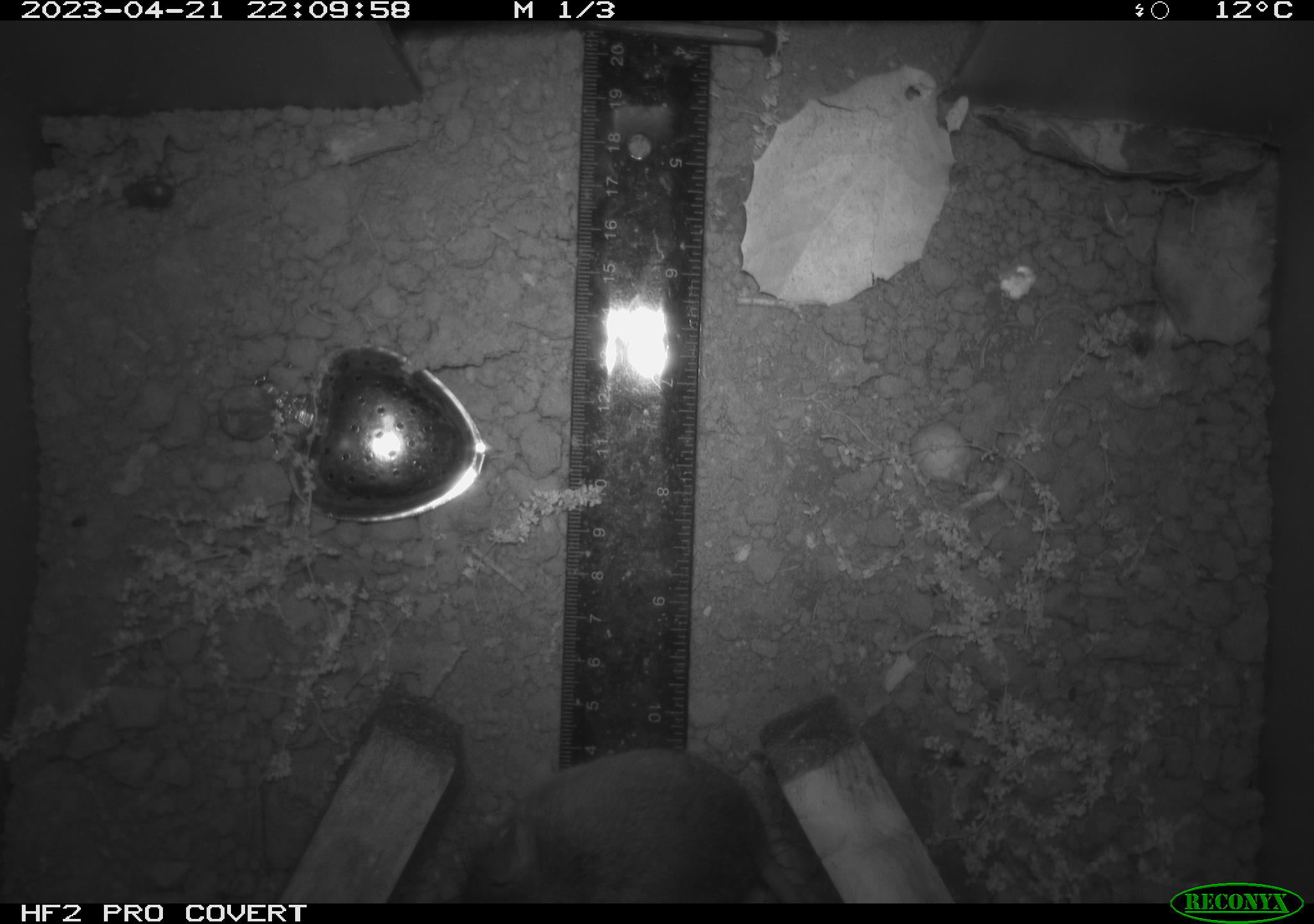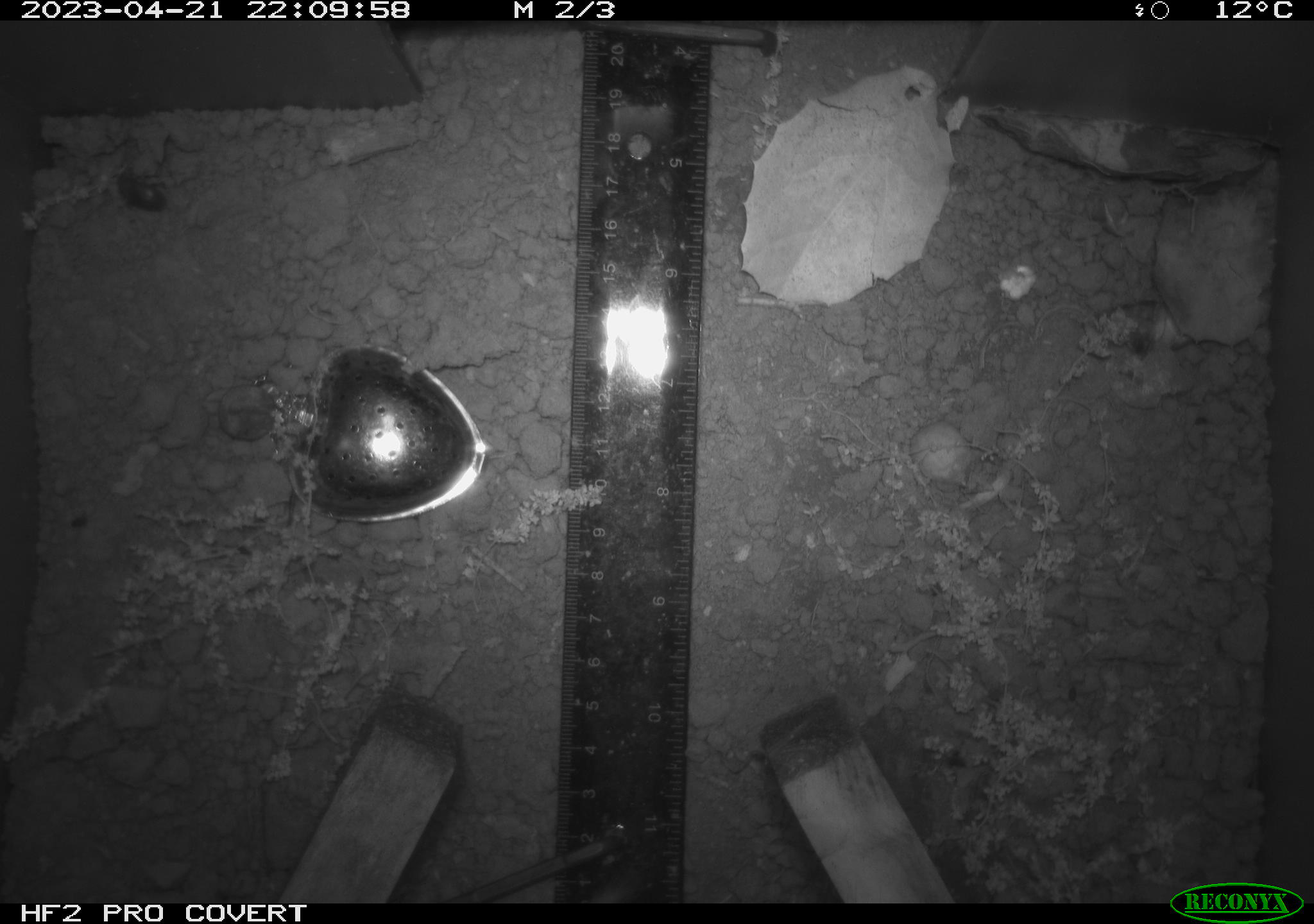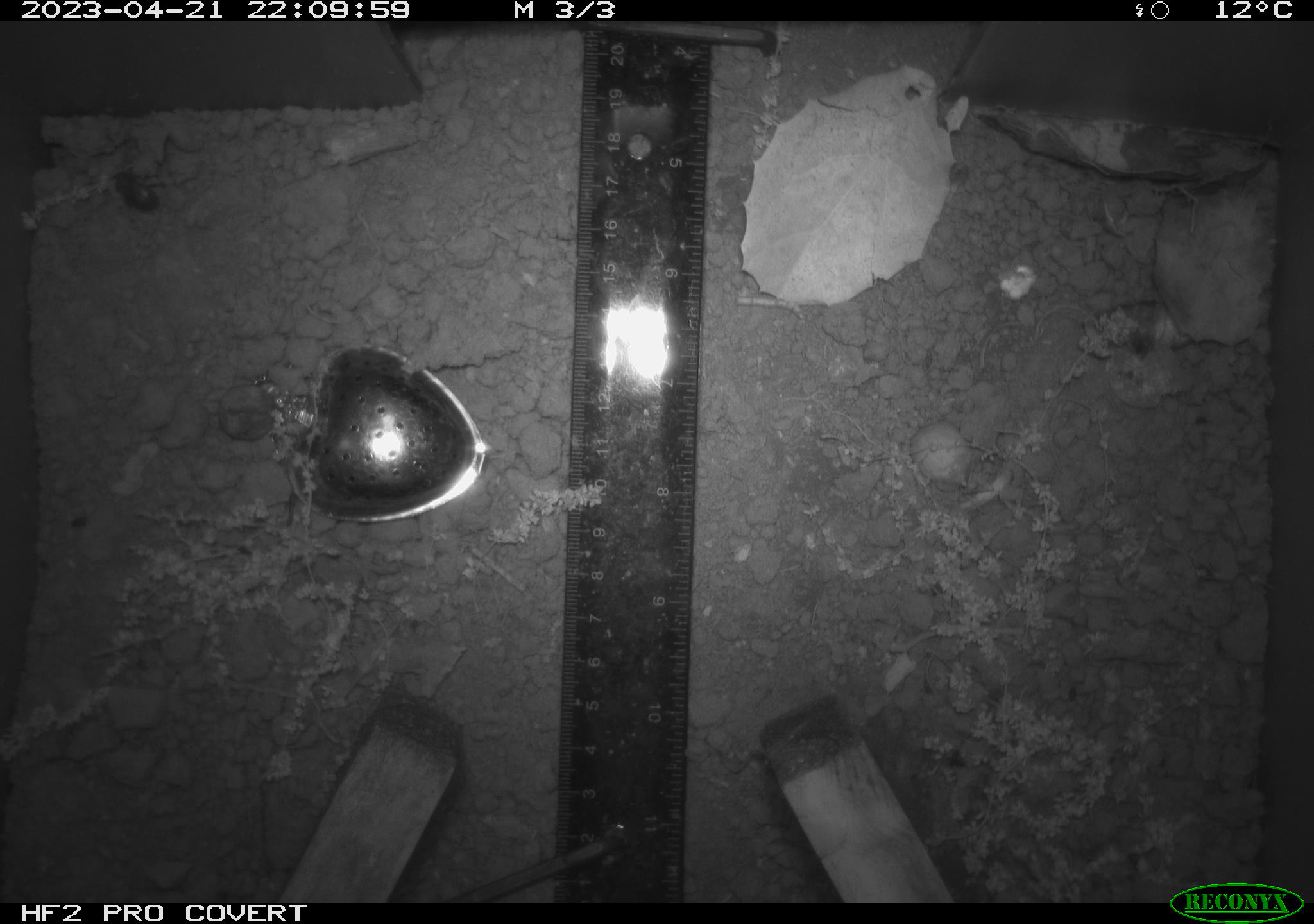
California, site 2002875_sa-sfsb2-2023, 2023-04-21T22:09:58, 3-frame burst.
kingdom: Animalia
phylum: Chordata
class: Mammalia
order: Rodentia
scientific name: Rodentia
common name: mouse species